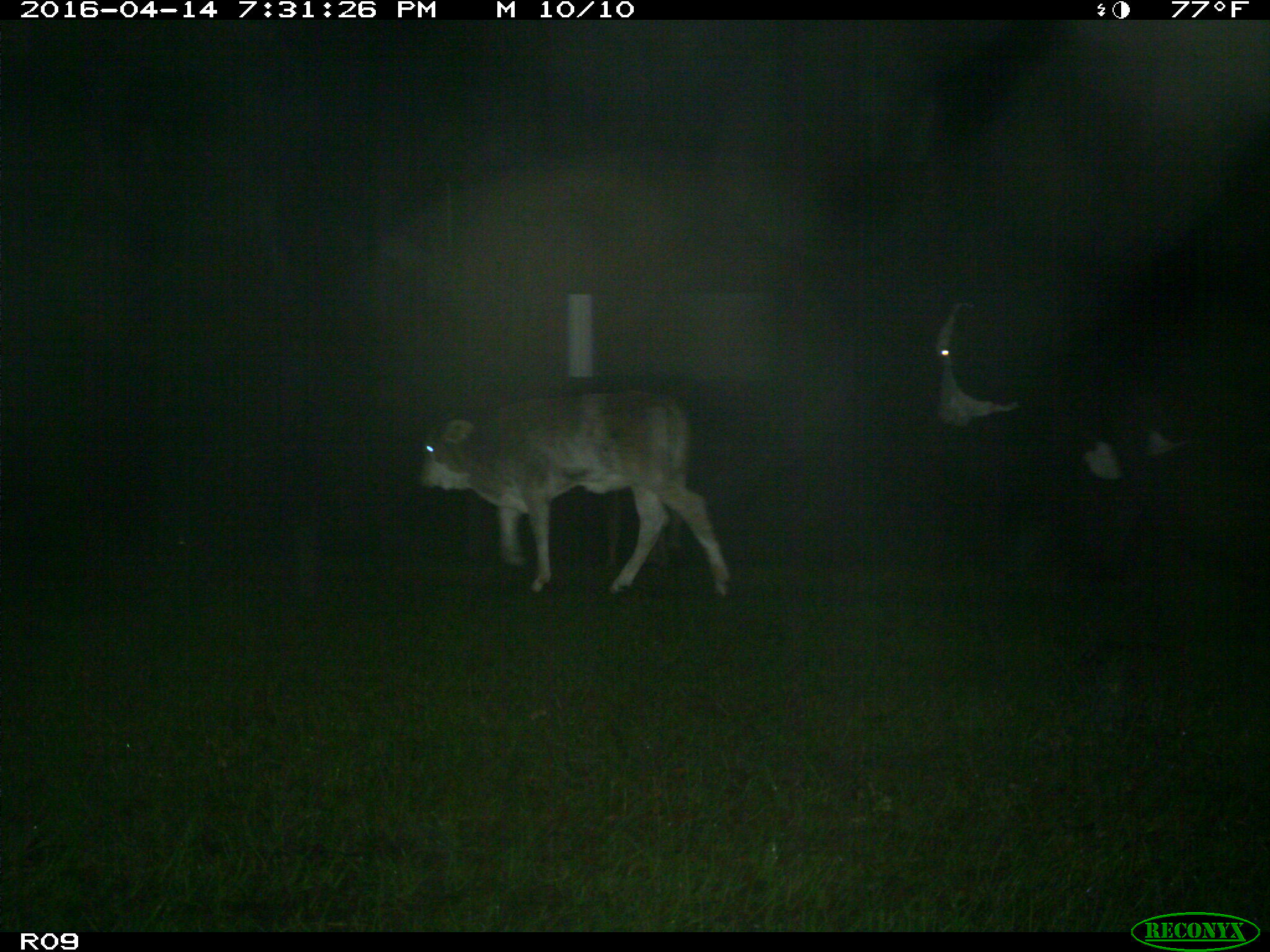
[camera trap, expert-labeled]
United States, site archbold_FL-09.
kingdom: Animalia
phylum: Chordata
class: Mammalia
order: Artiodactyla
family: Bovidae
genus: Bos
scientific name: Bos taurus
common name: domestic cow